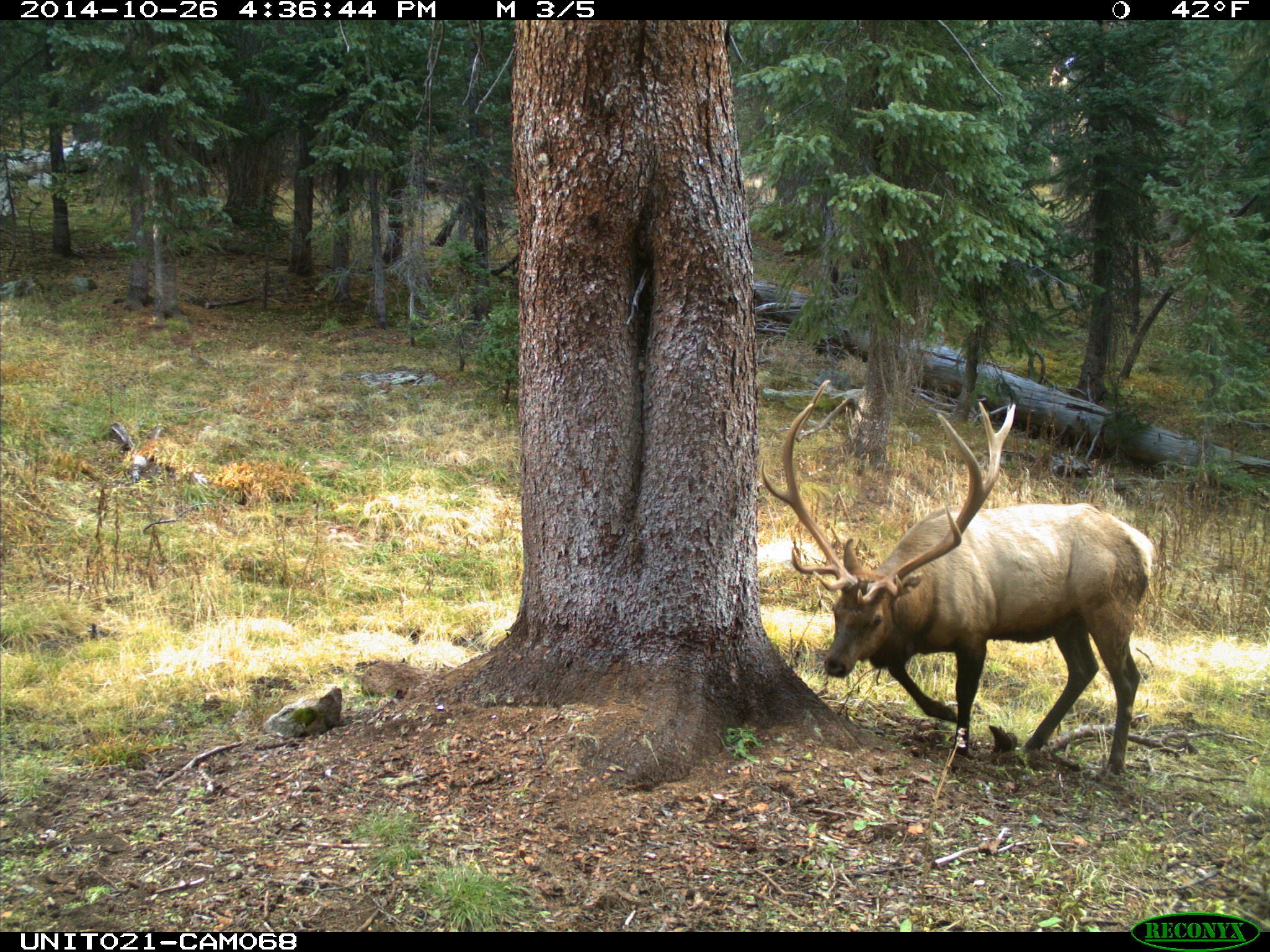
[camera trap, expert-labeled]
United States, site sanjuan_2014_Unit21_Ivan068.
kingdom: Animalia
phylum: Chordata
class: Mammalia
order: Artiodactyla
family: Cervidae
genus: Cervus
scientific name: Cervus elaphus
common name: red deer